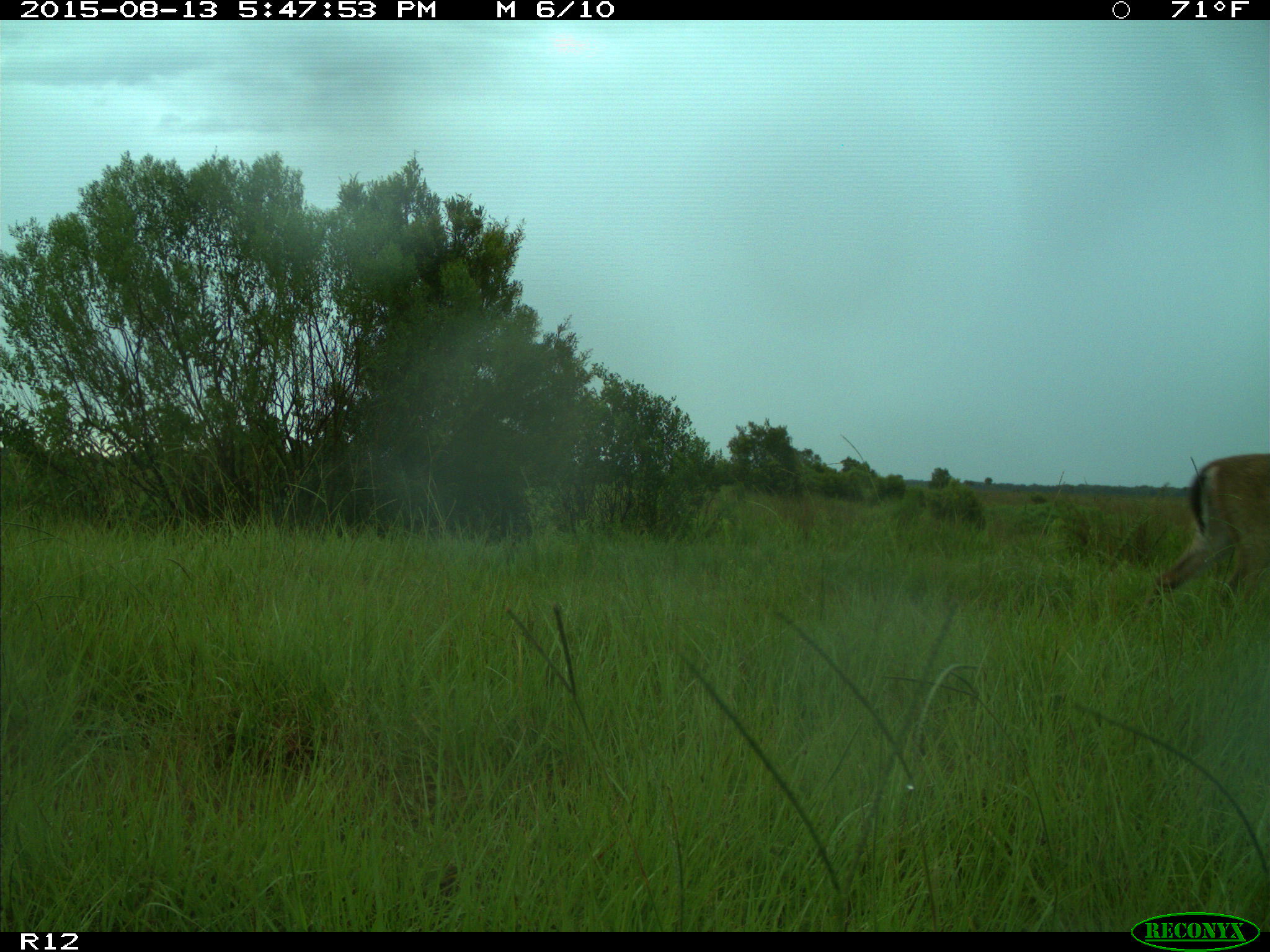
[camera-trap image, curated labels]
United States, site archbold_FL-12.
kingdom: Animalia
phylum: Chordata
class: Mammalia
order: Artiodactyla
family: Cervidae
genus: Odocoileus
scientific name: Odocoileus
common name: deer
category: unidentified deer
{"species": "unidentified deer (deer) (Odocoileus)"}